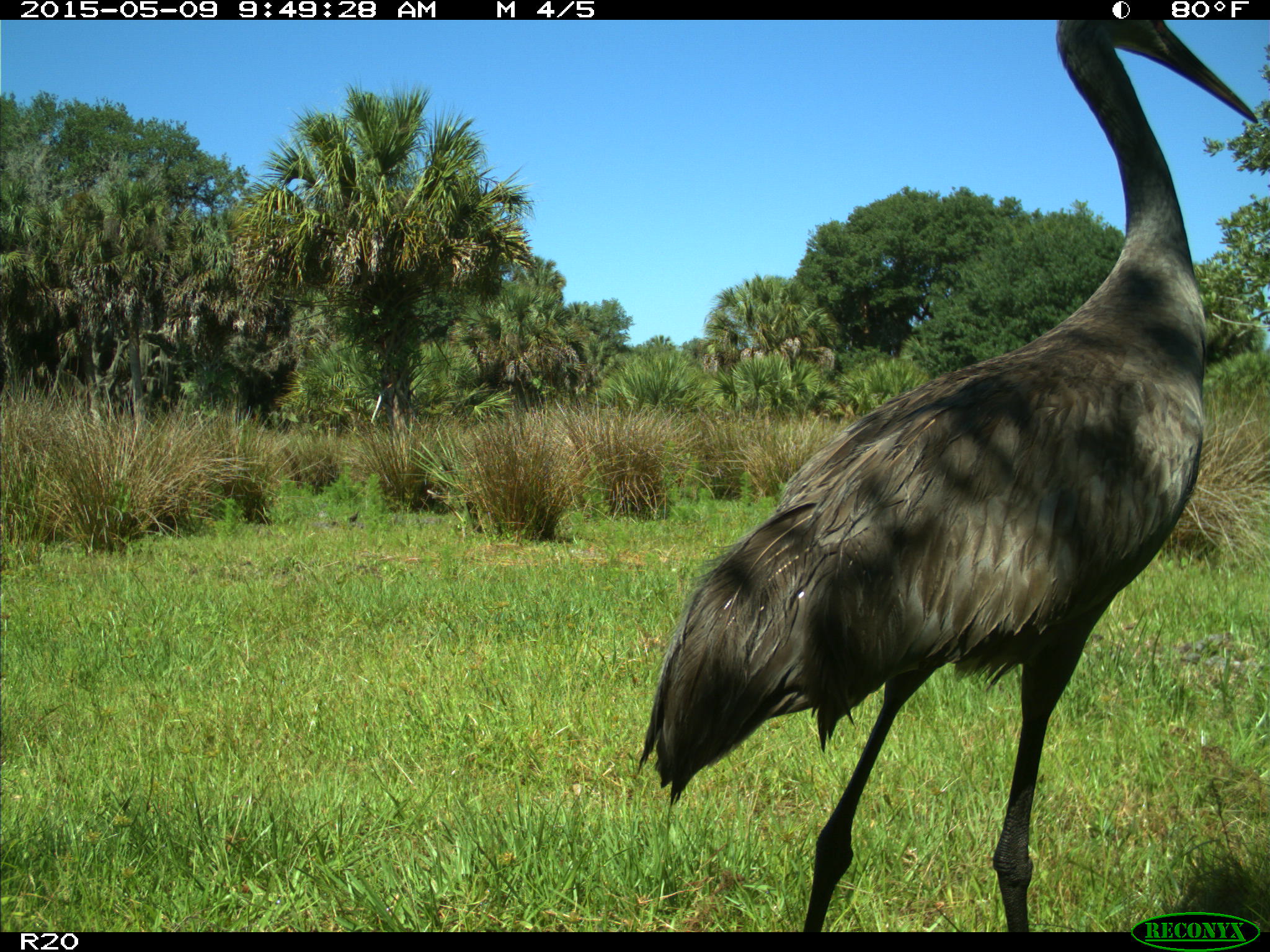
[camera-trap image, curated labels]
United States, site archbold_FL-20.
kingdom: Animalia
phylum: Chordata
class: Aves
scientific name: Aves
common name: birds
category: unidentified bird